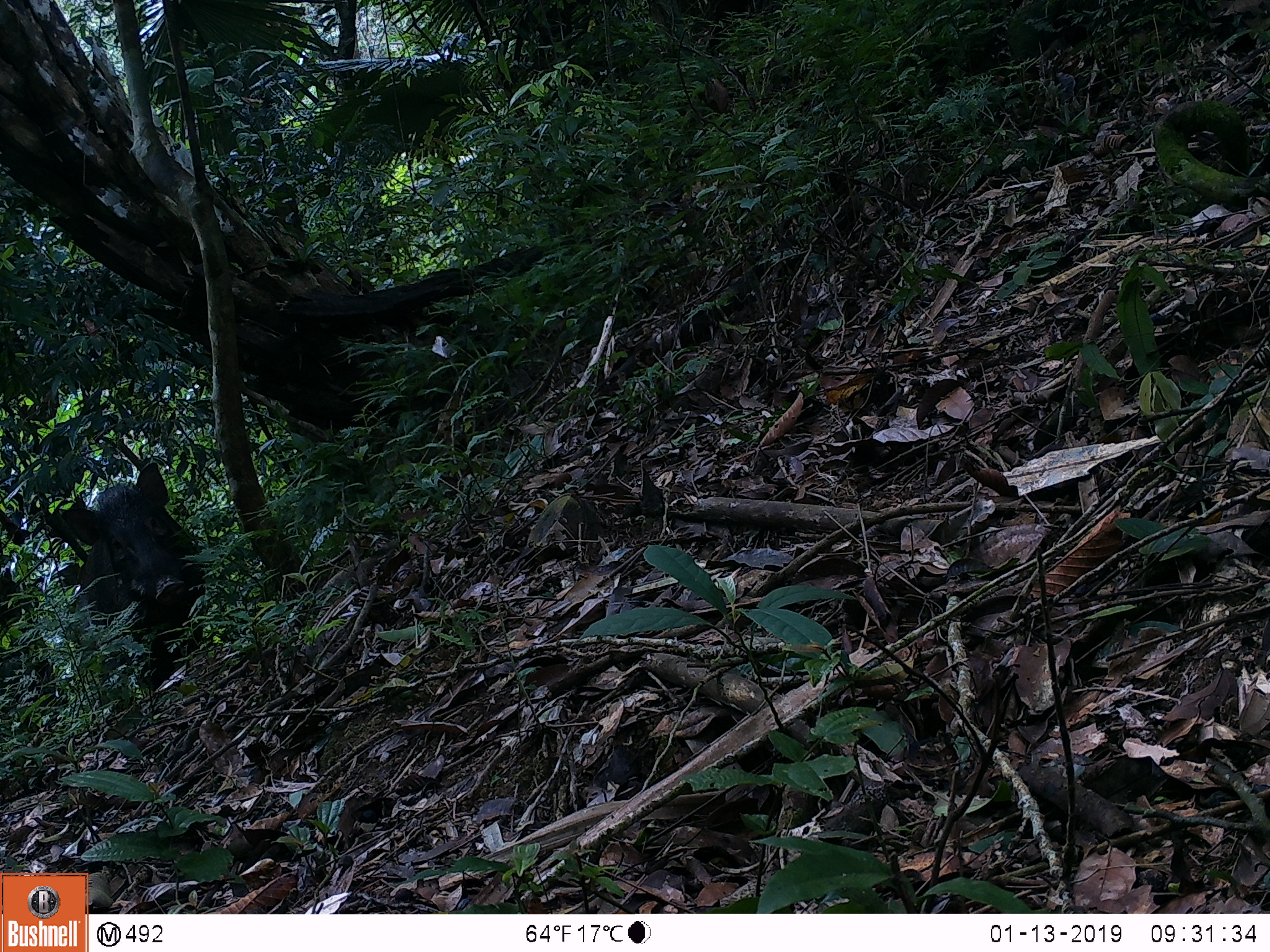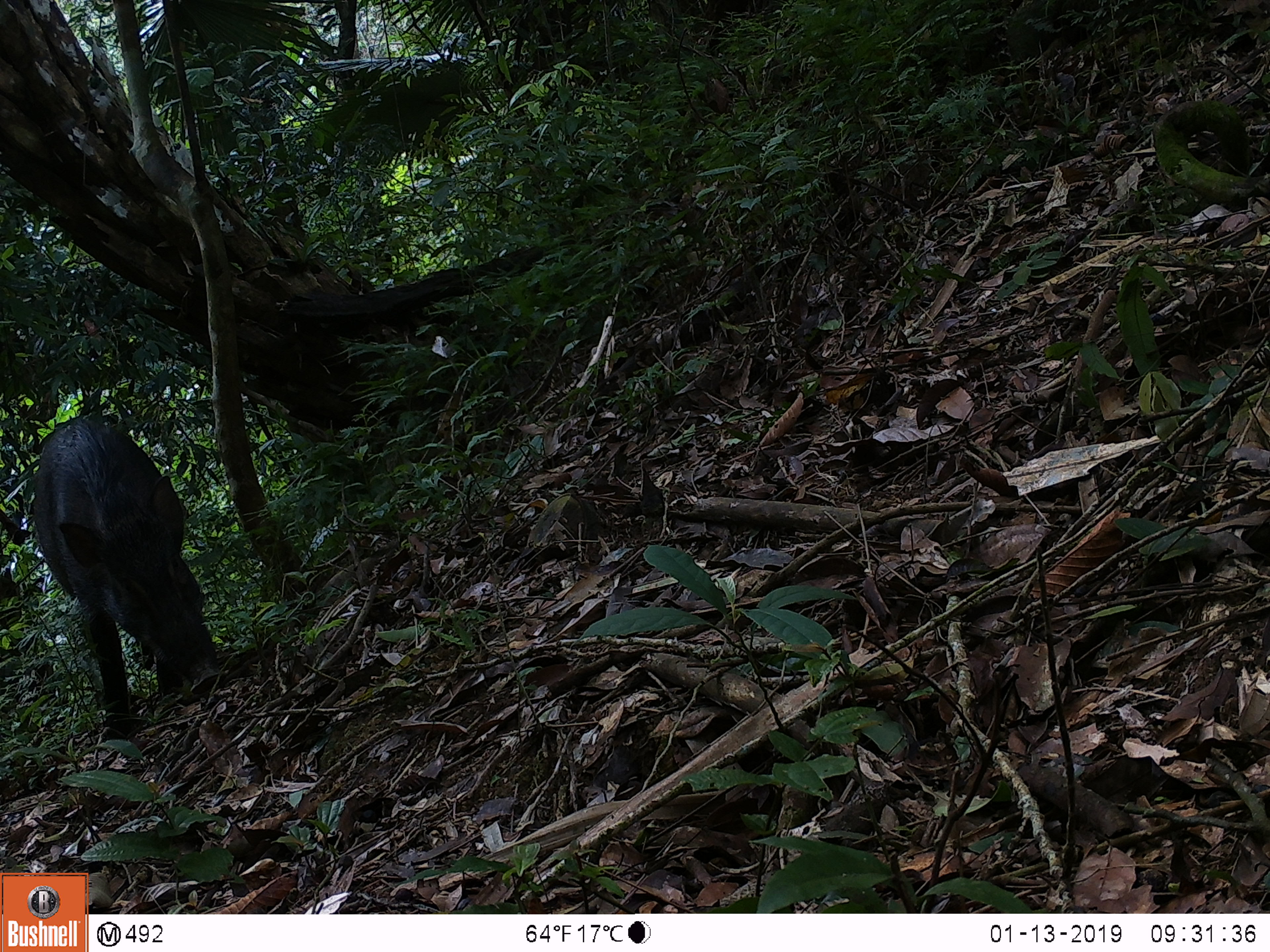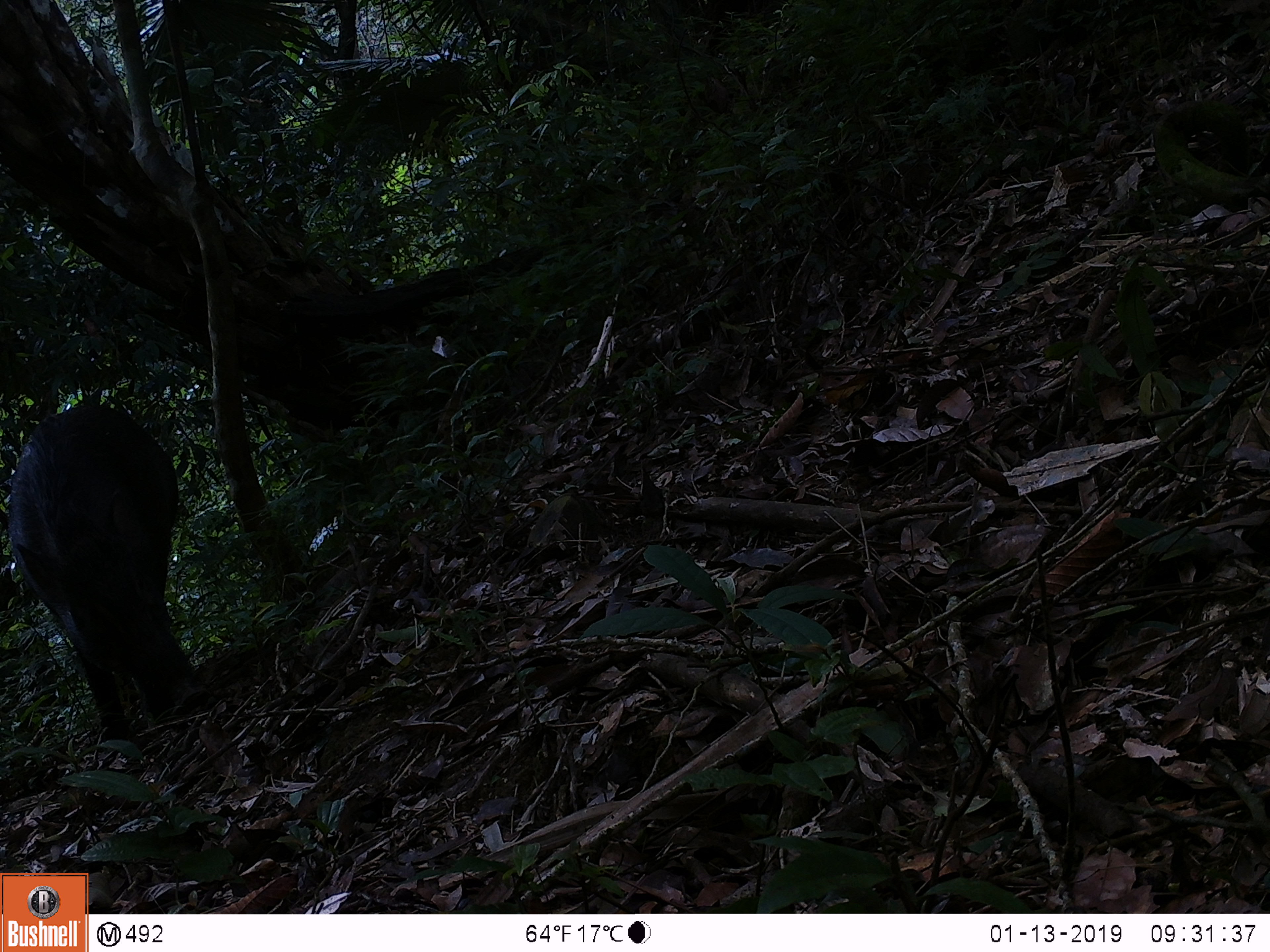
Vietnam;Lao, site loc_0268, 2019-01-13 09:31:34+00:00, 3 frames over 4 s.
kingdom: Animalia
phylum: Chordata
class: Mammalia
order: Artiodactyla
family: Suidae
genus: Sus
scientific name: Sus scrofa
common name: eurasian wild pig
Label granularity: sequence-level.